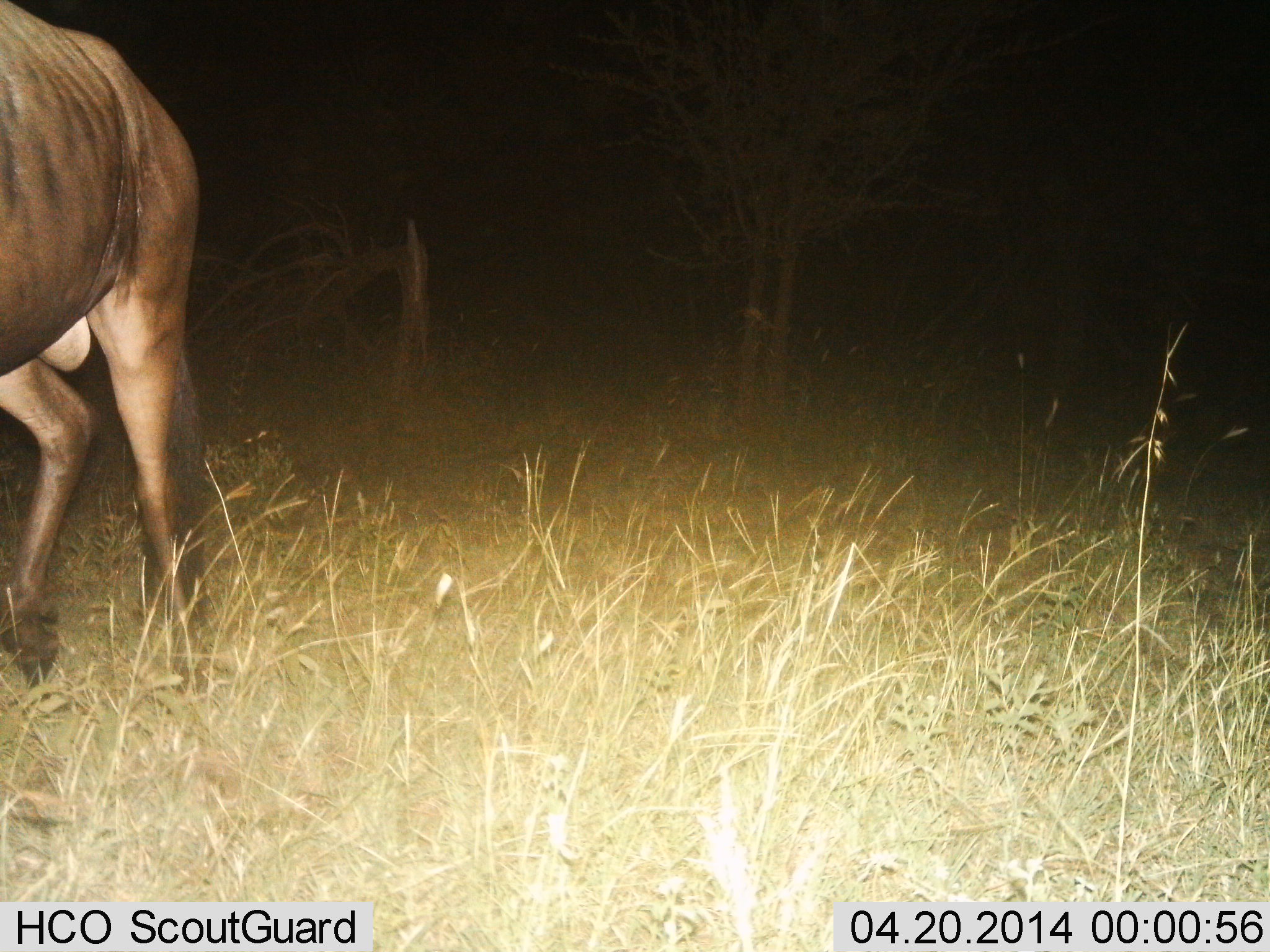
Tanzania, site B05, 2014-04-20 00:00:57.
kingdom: Animalia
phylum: Chordata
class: Mammalia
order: Artiodactyla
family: Bovidae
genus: Connochaetes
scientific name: Connochaetes taurinus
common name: blue wildebeest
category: wildebeest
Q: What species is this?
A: Wildebeest (blue wildebeest) (Connochaetes taurinus).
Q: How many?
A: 1.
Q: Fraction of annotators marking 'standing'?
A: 0%.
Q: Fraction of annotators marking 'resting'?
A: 0%.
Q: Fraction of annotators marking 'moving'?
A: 100%.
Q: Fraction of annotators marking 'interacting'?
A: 0%.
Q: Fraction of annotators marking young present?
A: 0%.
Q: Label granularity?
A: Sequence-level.